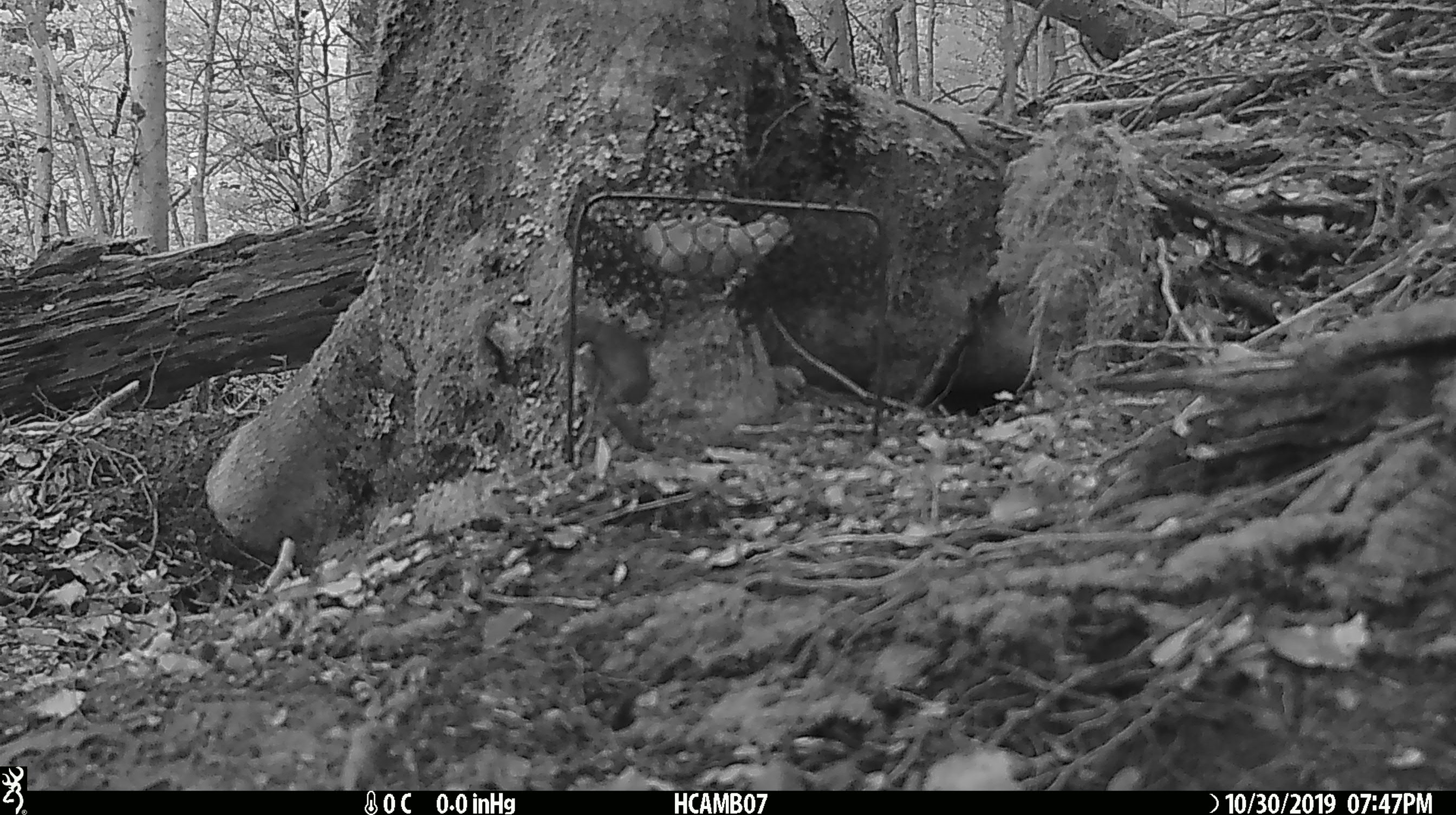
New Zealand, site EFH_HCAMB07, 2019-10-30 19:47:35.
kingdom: Animalia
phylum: Chordata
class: Mammalia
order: Rodentia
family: Muridae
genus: Mus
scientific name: Mus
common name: mouse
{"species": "mouse (Mus)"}